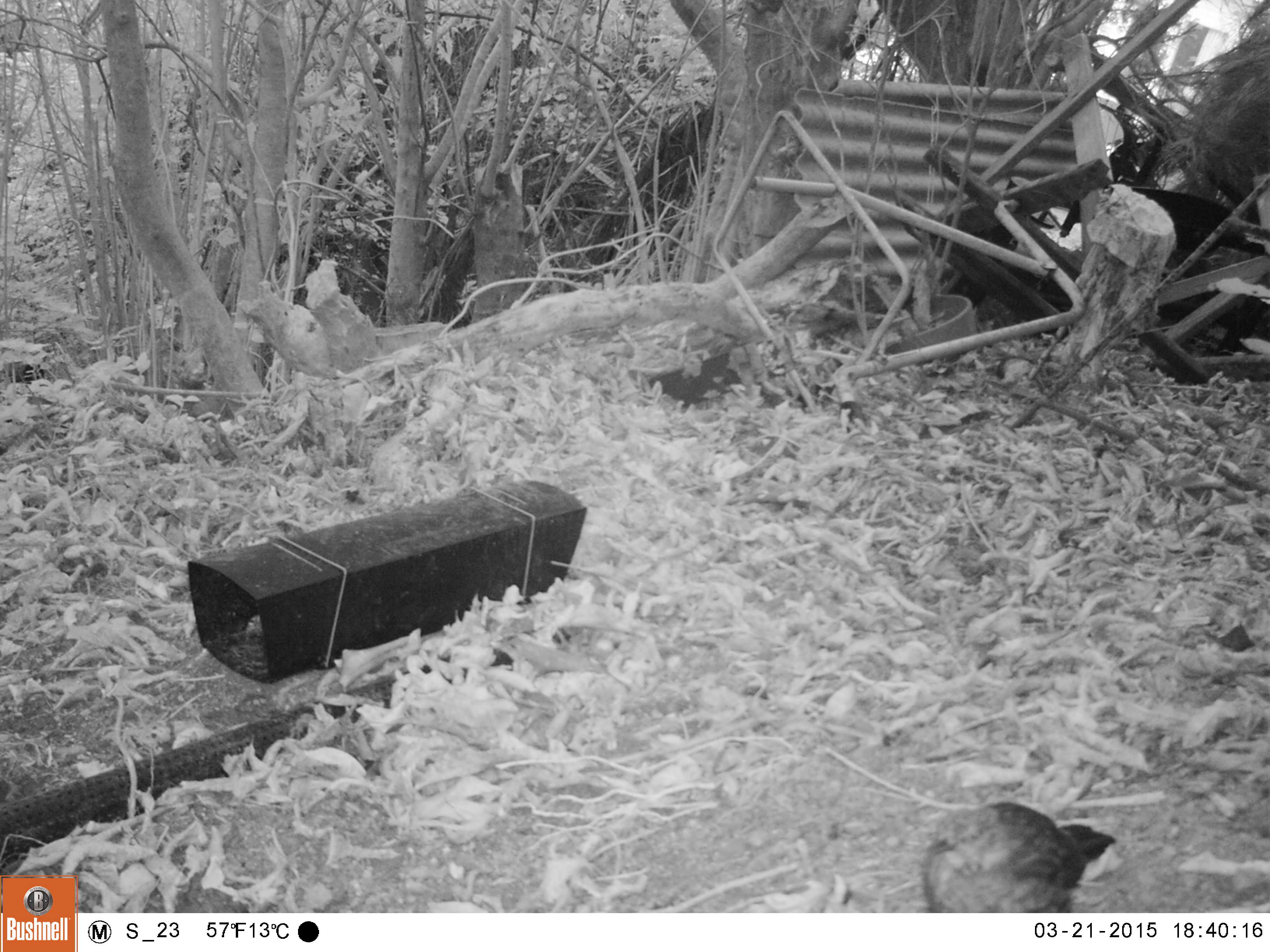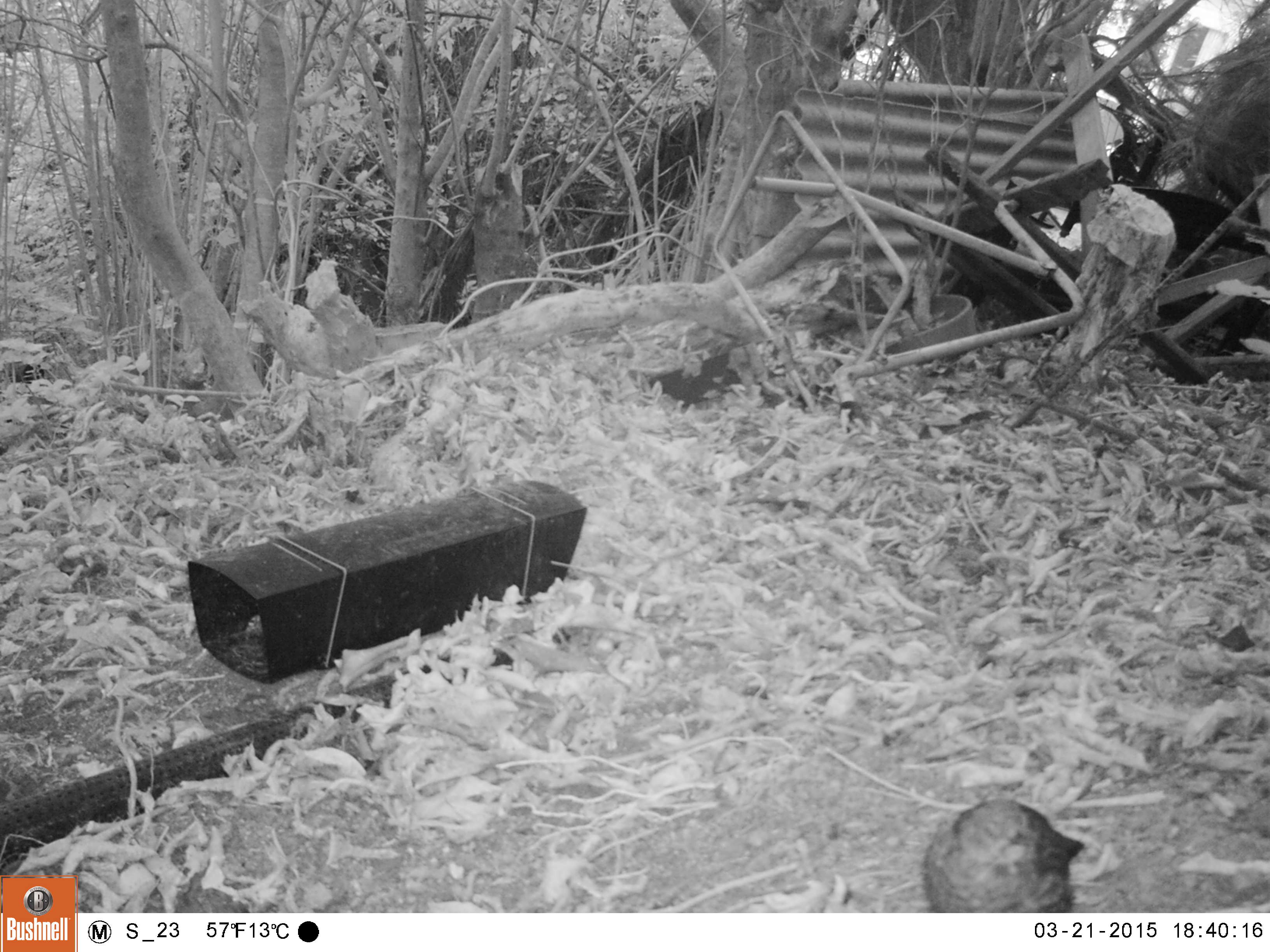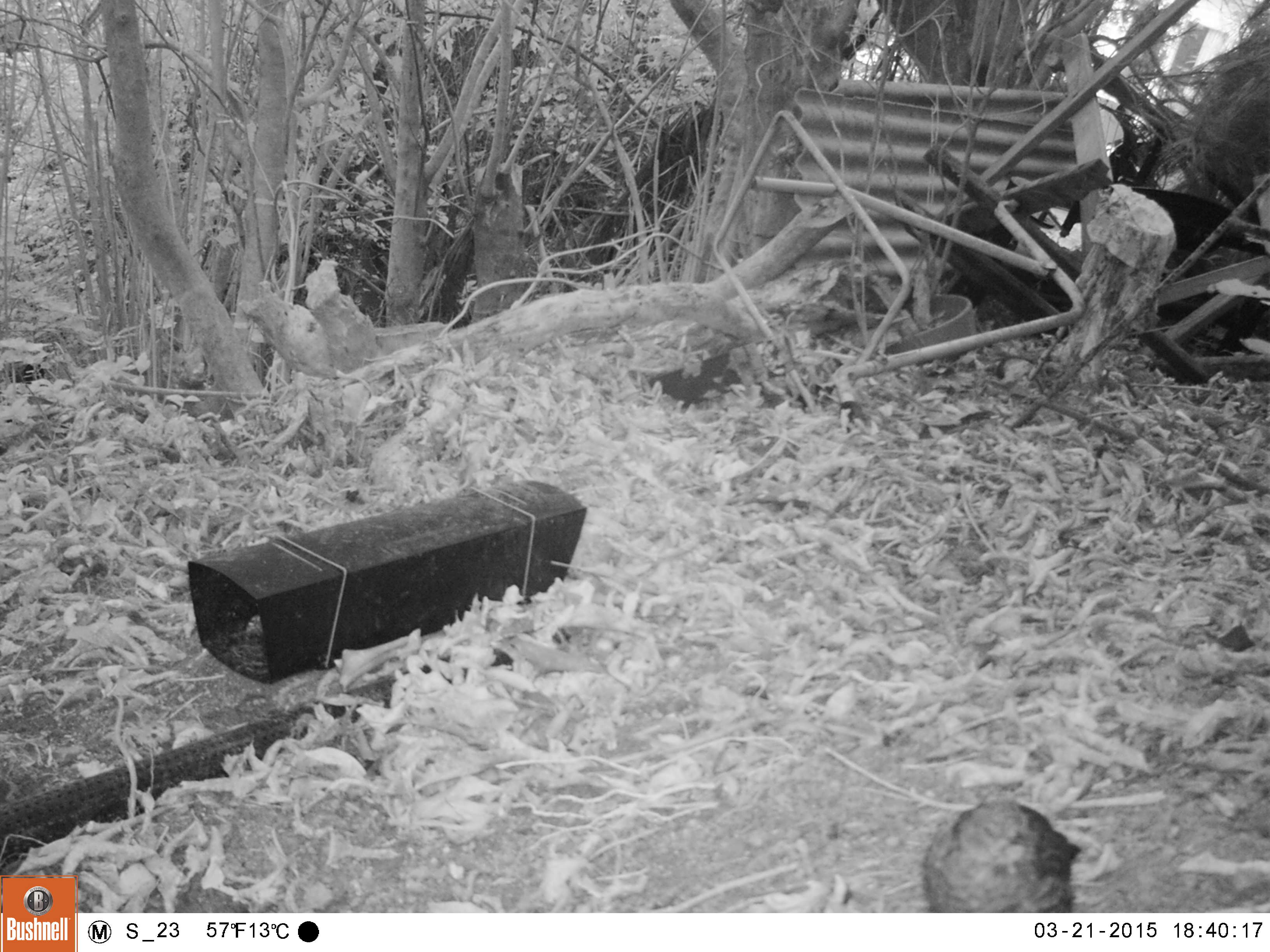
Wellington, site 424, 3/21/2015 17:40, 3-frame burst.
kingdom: Animalia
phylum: Chordata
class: Aves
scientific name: Aves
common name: bird